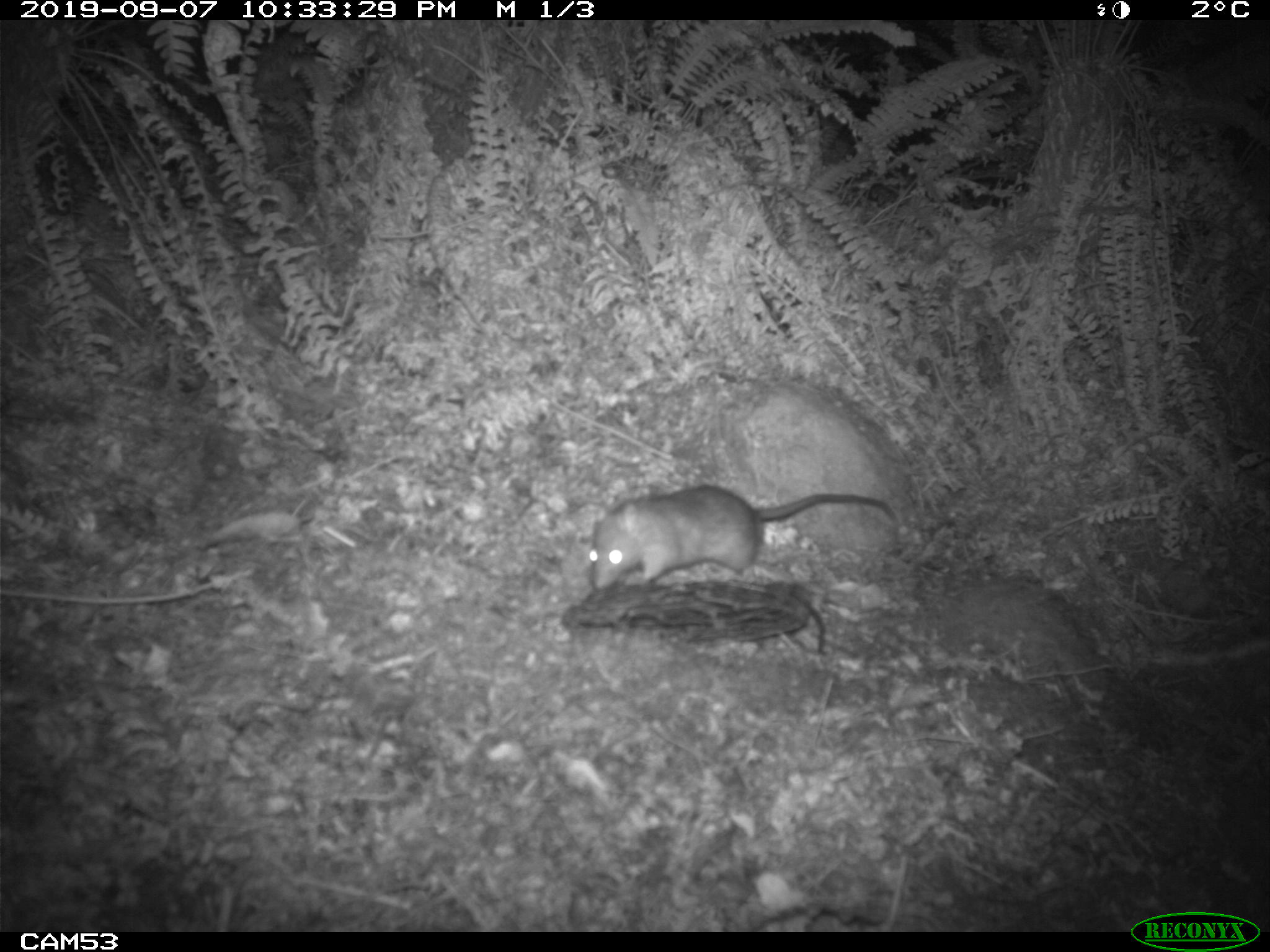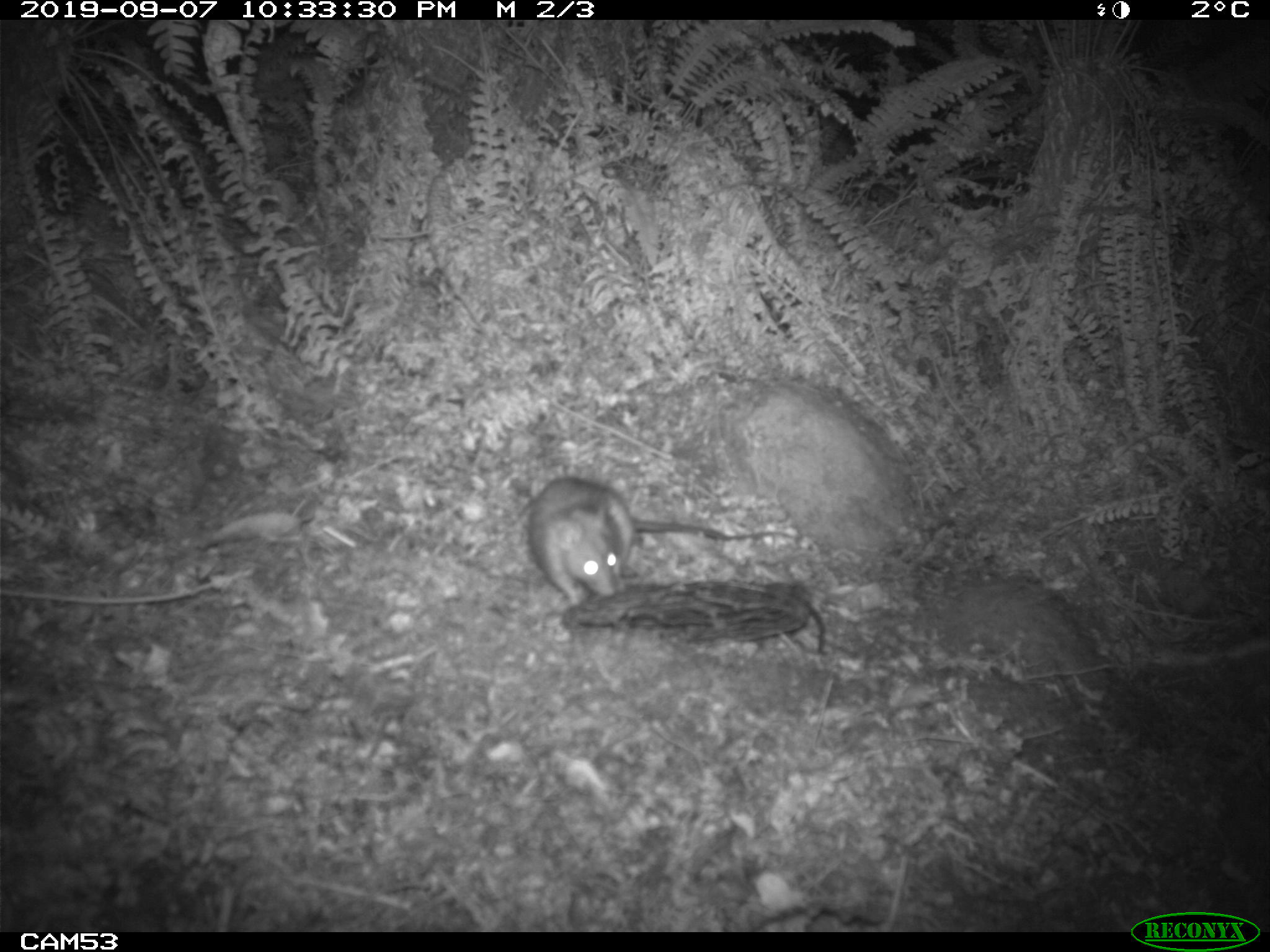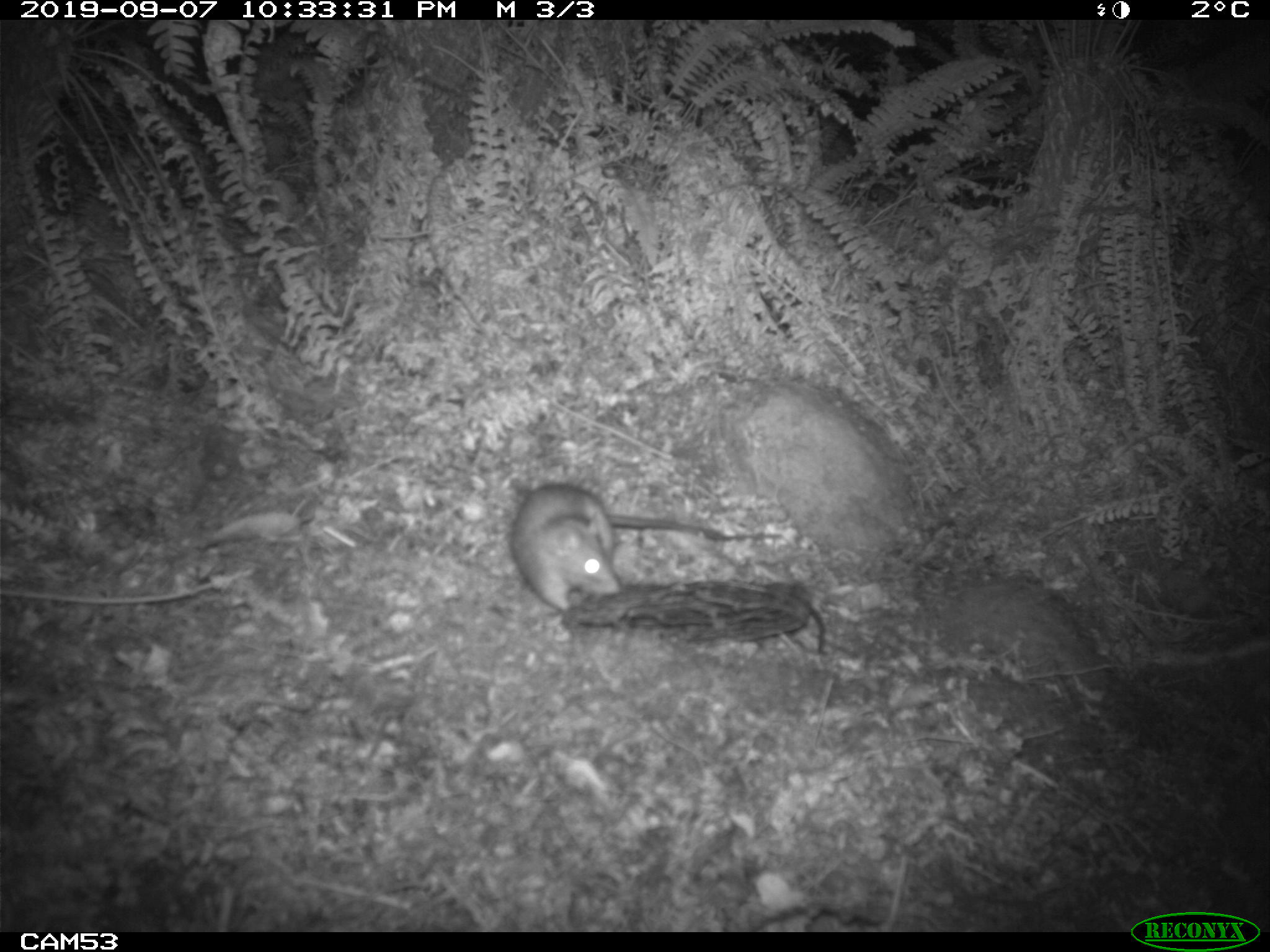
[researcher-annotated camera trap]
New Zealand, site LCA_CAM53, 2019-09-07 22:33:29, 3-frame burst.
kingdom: Animalia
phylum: Chordata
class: Mammalia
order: Rodentia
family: Muridae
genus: Rattus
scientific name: Rattus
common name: rat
Rat (Rattus).